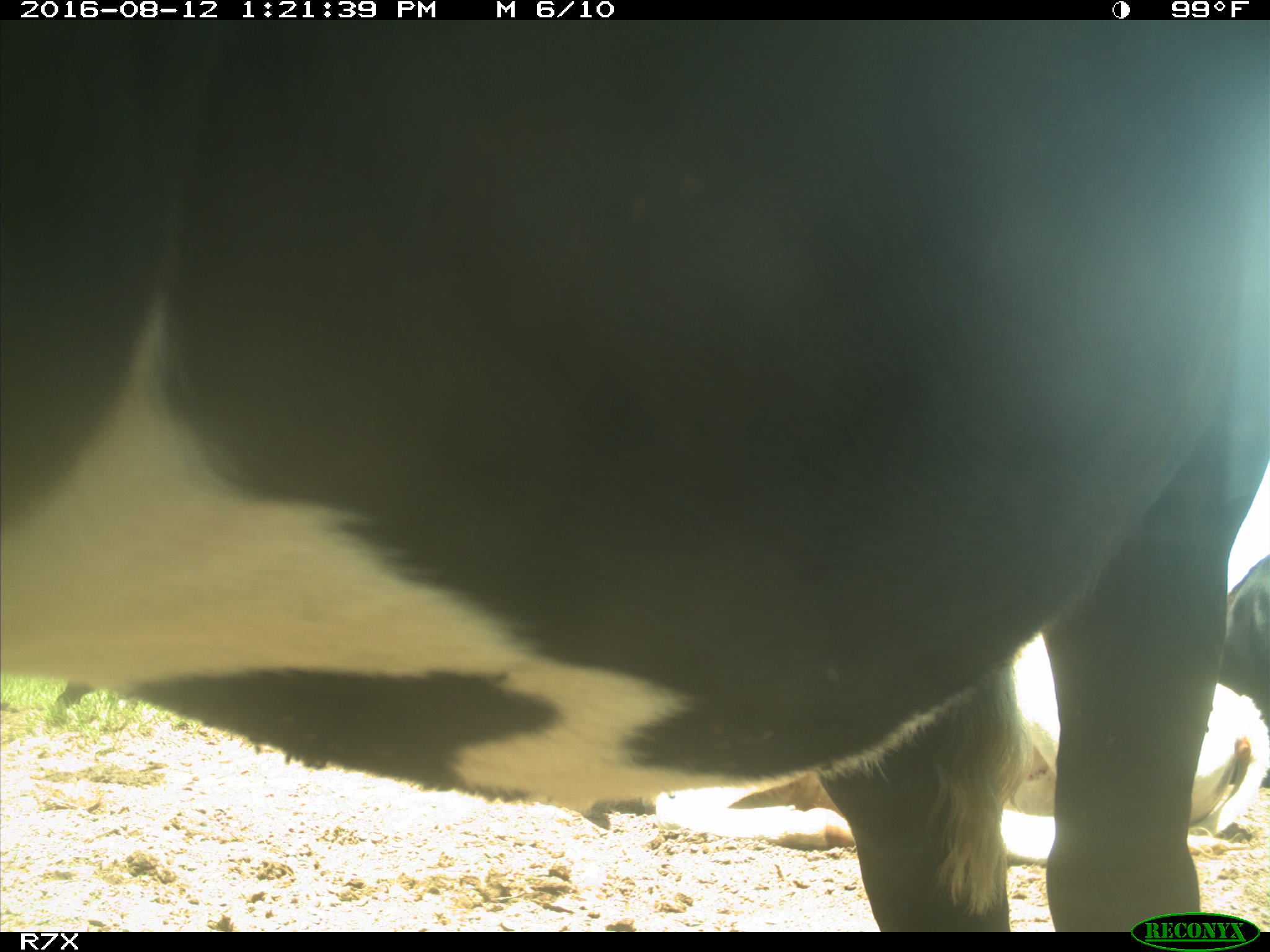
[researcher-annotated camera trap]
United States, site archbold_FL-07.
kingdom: Animalia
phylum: Chordata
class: Mammalia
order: Artiodactyla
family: Bovidae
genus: Bos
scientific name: Bos taurus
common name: domestic cow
Bos taurus (domestic cow).